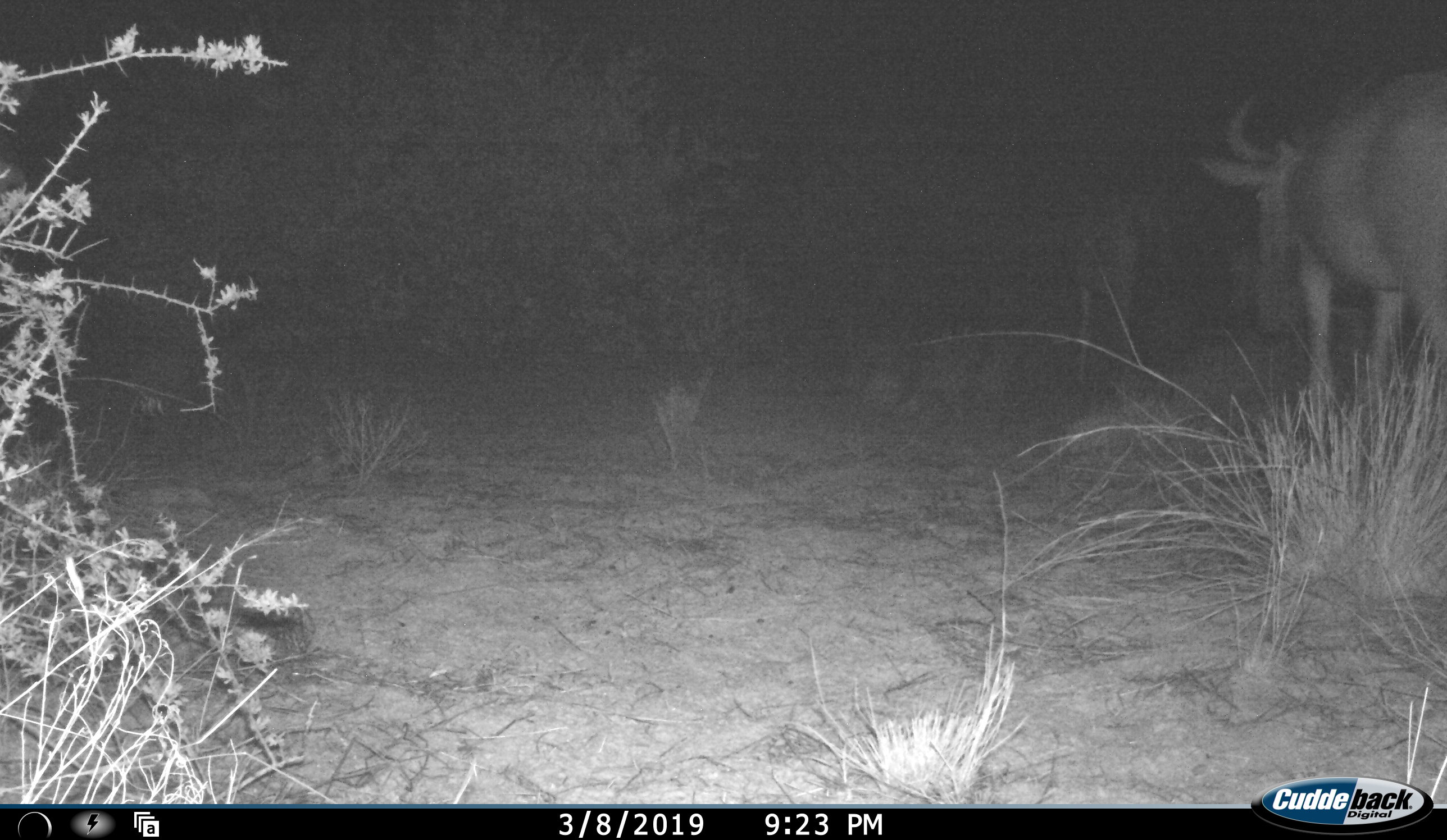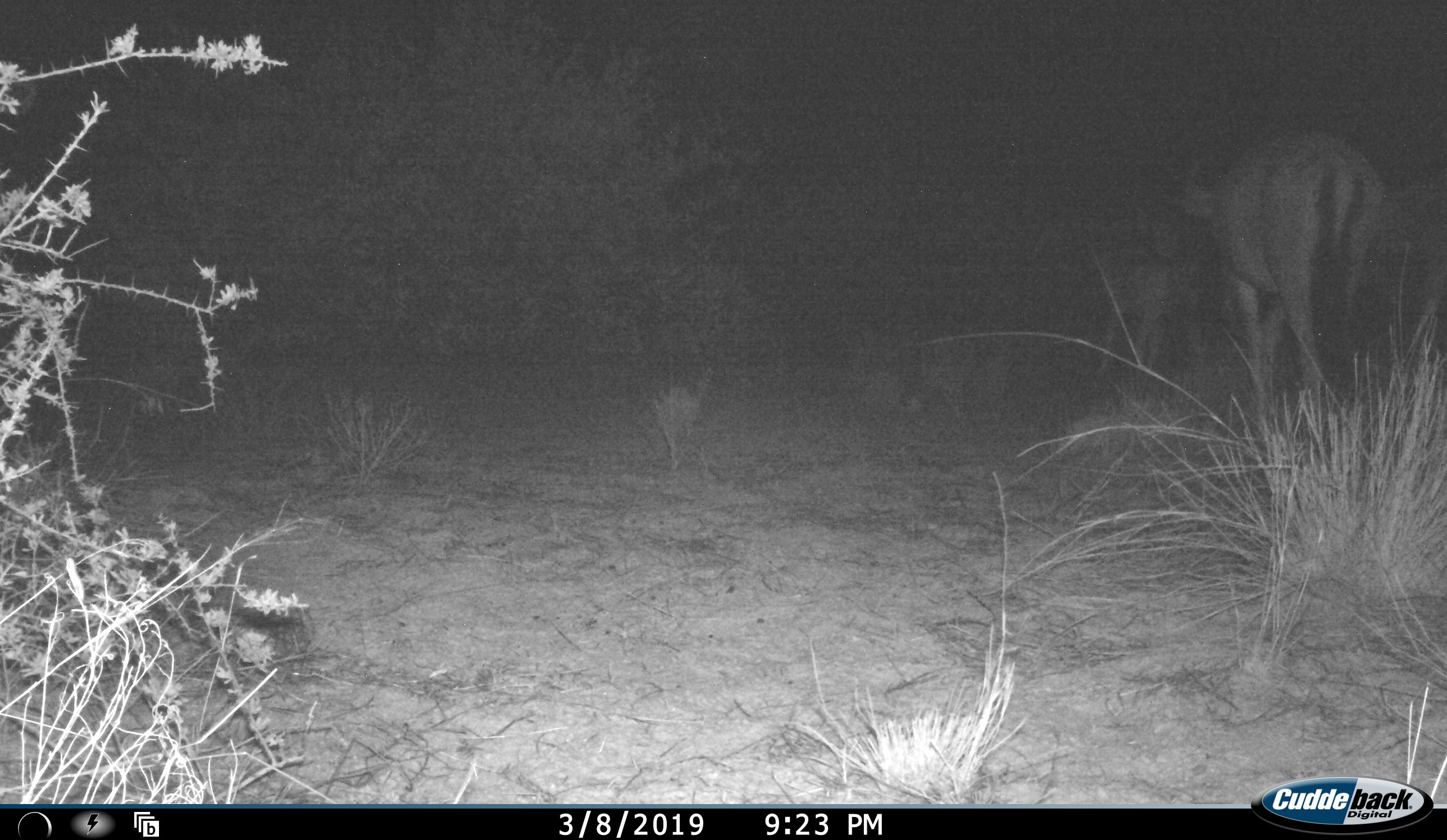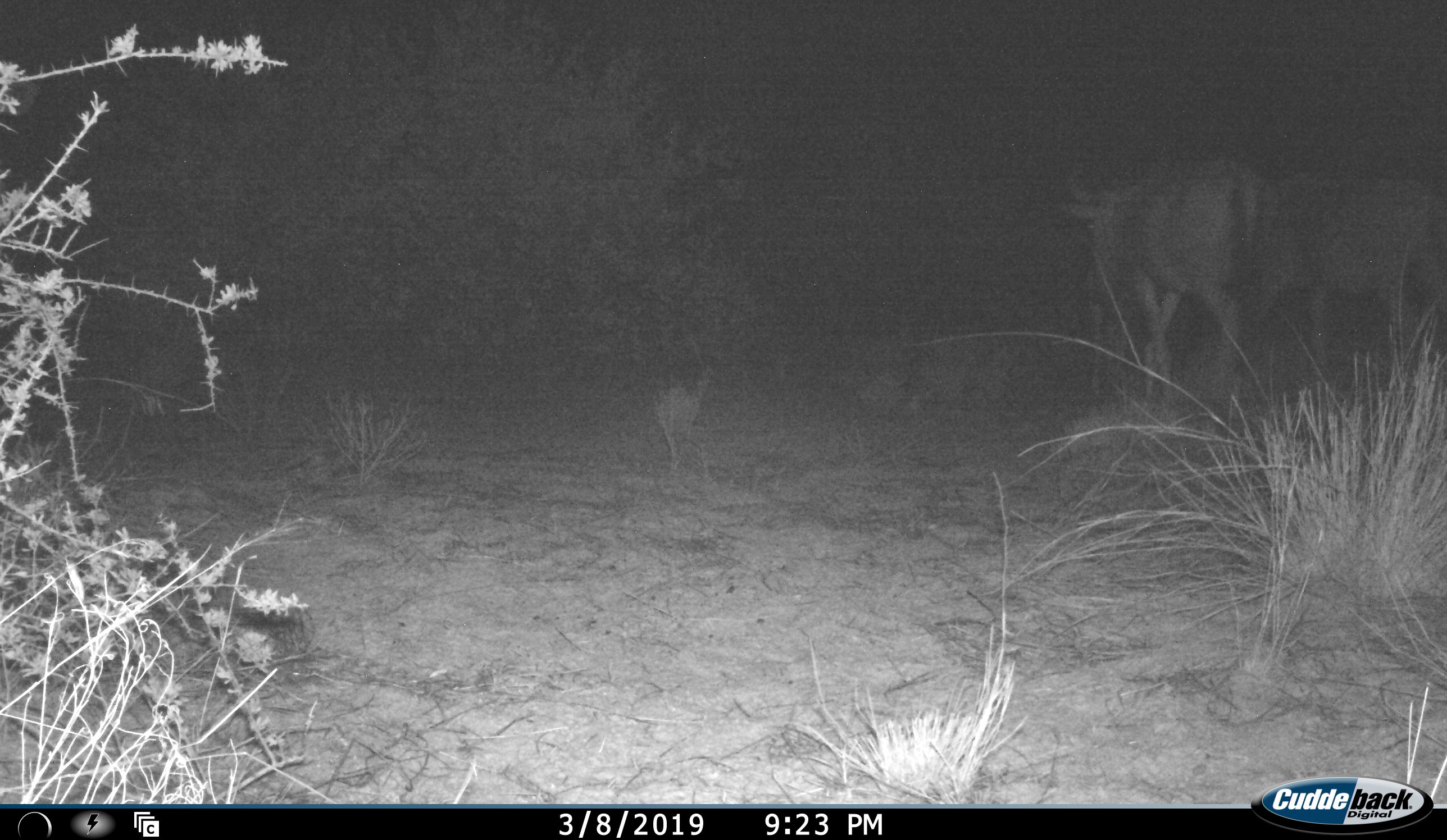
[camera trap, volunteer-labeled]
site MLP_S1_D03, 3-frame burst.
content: unidentified animal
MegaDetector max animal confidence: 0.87